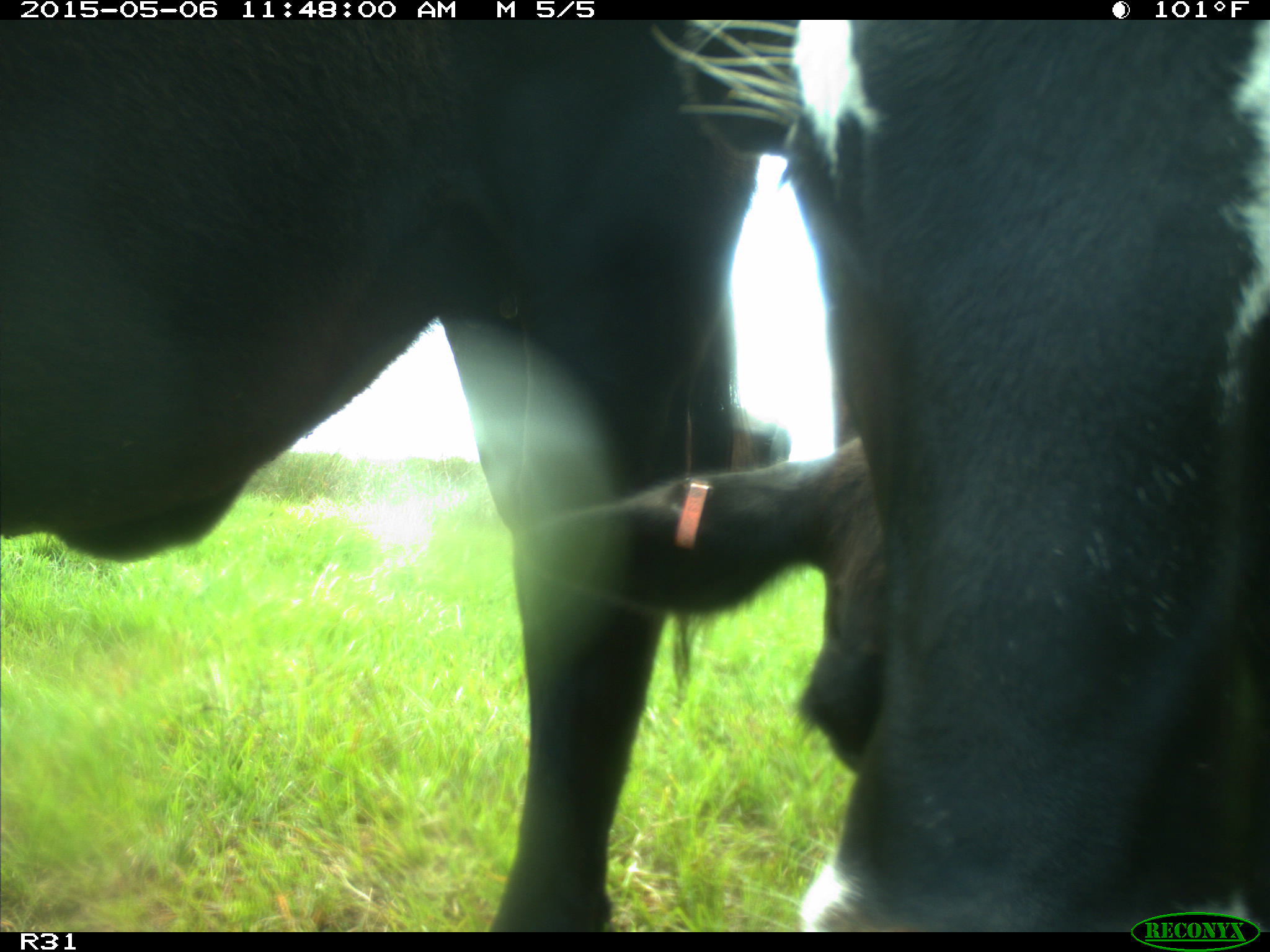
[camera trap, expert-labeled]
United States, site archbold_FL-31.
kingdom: Animalia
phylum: Chordata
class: Mammalia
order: Artiodactyla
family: Bovidae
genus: Bos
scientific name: Bos taurus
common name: domestic cow